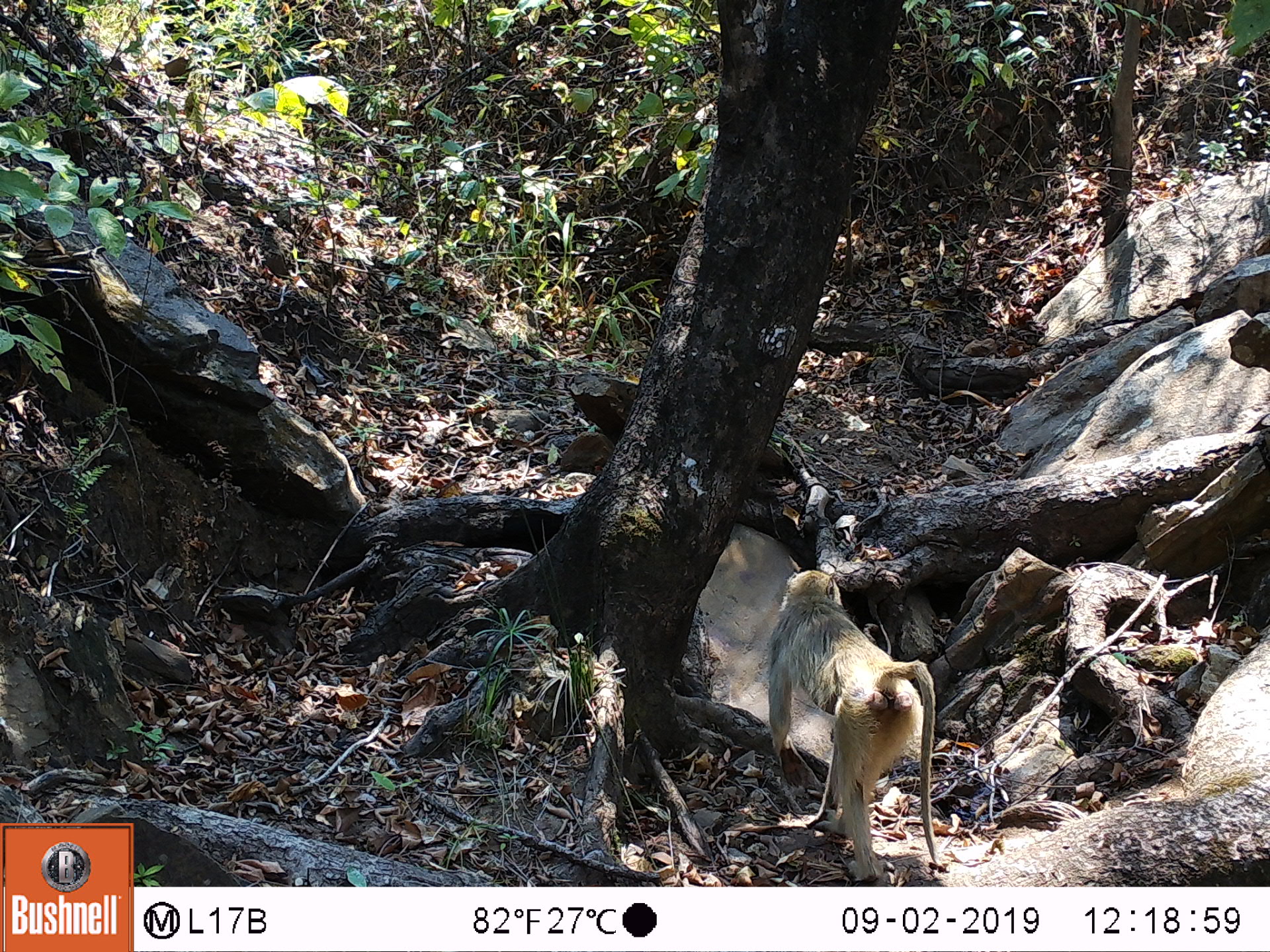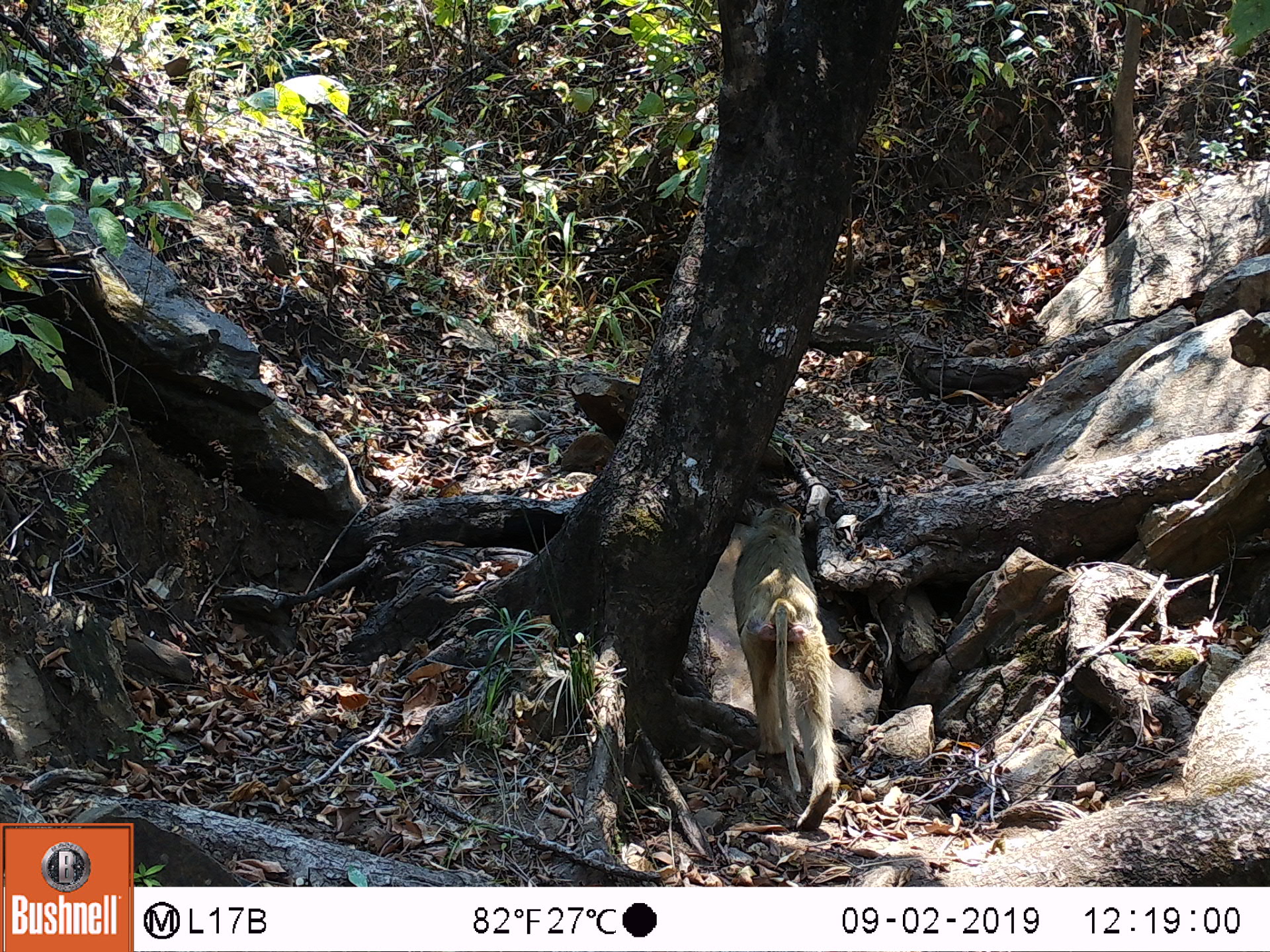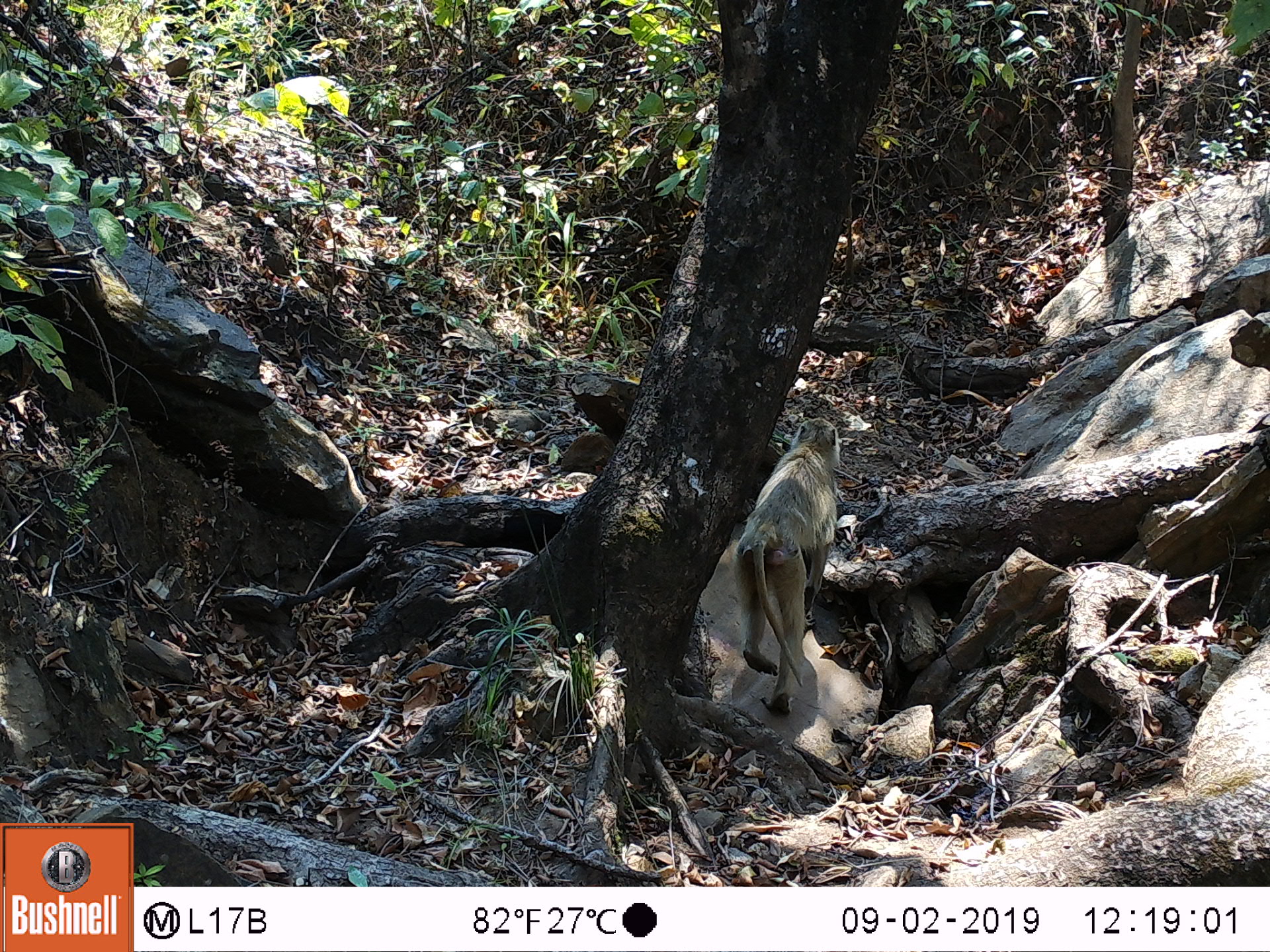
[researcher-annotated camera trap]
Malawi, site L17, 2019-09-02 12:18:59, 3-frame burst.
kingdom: Animalia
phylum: Chordata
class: Mammalia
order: Primates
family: Cercopithecidae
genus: Papio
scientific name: Papio cynocephalus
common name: yellow baboon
Yellow baboon (Papio cynocephalus), count 1.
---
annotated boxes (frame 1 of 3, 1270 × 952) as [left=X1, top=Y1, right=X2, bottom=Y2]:
yellow baboon: [left=764, top=565, right=943, bottom=880]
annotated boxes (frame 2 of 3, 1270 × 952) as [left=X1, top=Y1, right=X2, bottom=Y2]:
yellow baboon: [left=735, top=501, right=836, bottom=840]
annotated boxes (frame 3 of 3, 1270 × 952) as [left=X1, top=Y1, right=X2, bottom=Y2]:
yellow baboon: [left=723, top=409, right=858, bottom=717]